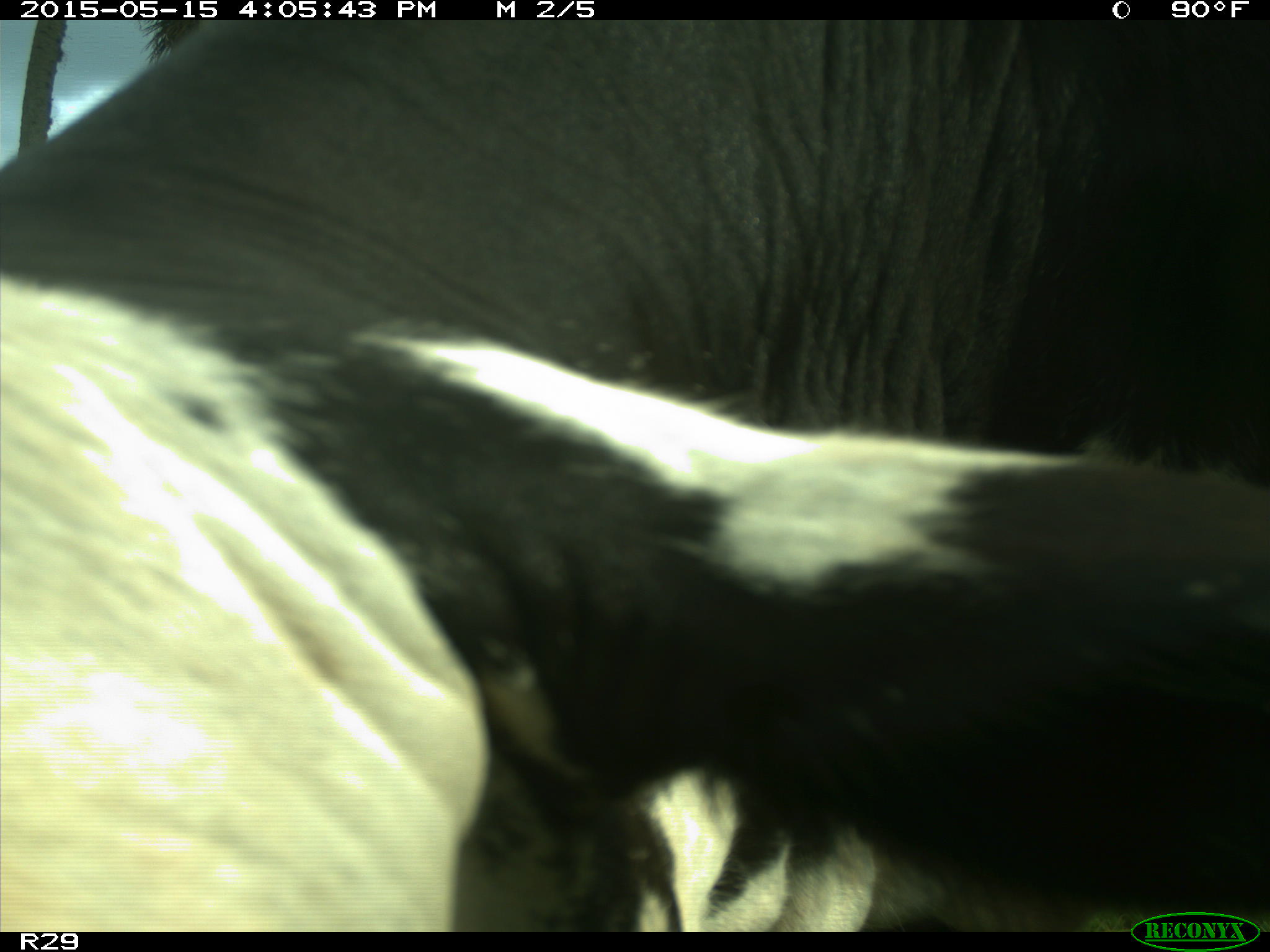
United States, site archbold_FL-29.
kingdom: Animalia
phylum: Chordata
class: Mammalia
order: Artiodactyla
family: Bovidae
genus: Bos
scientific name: Bos taurus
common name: domestic cow